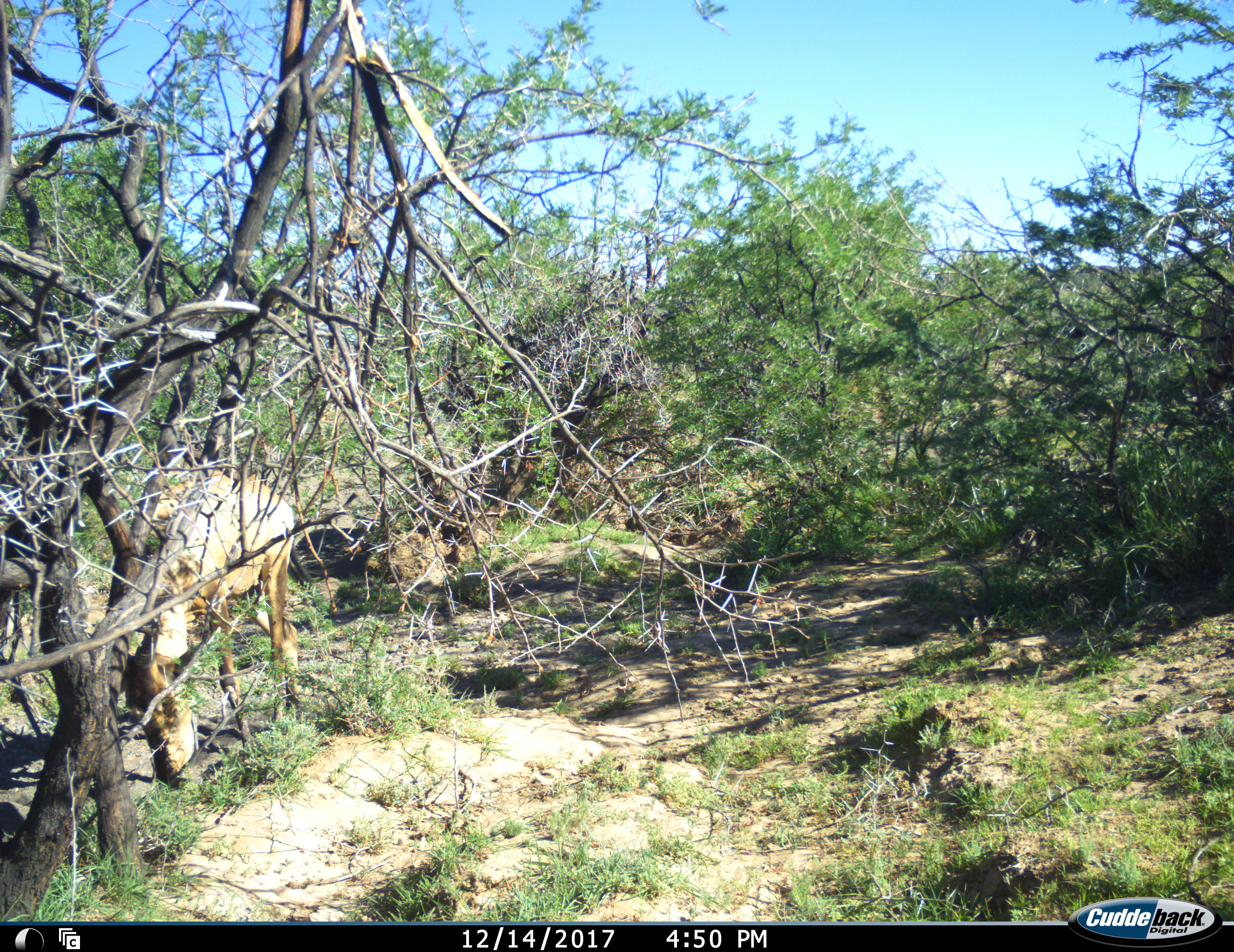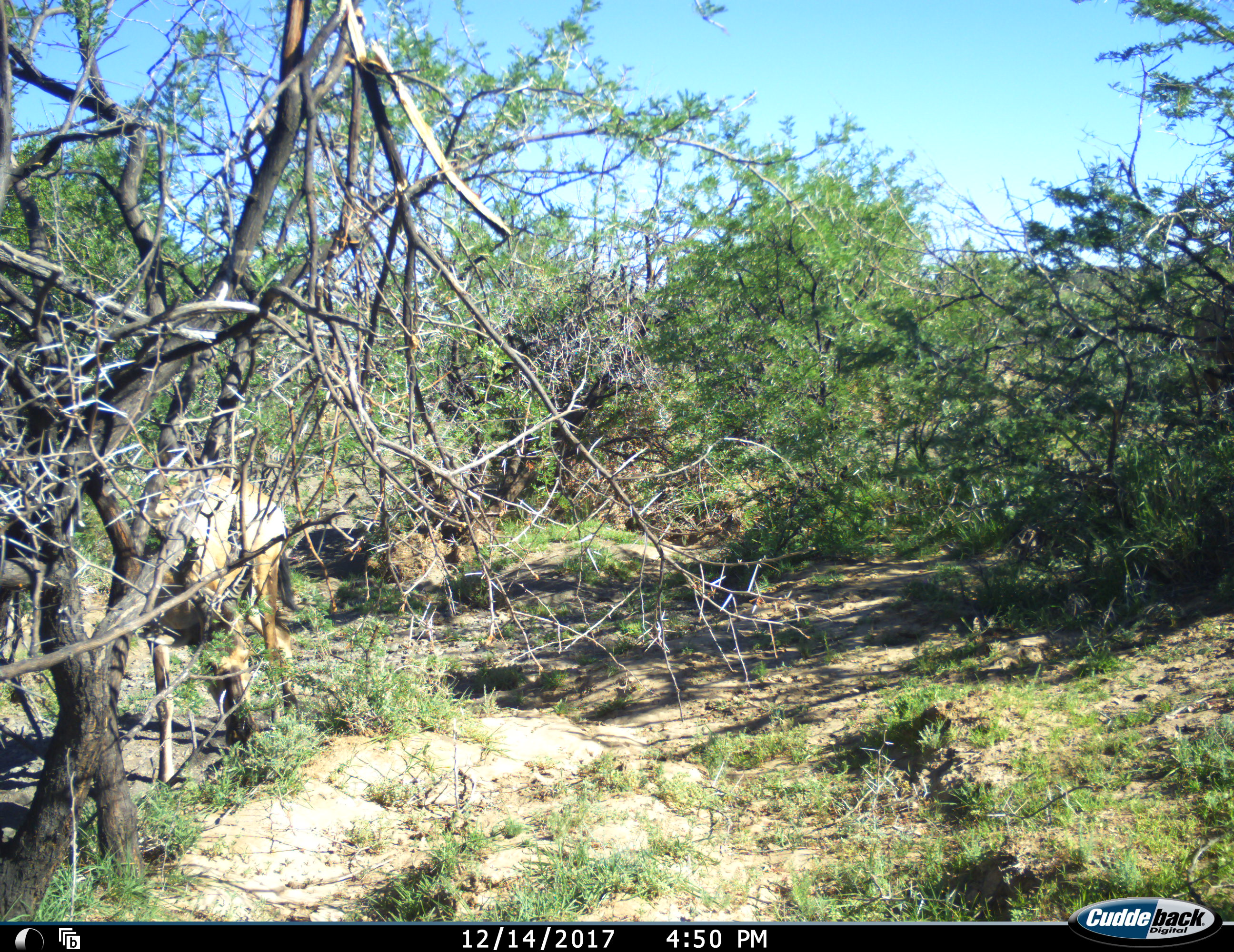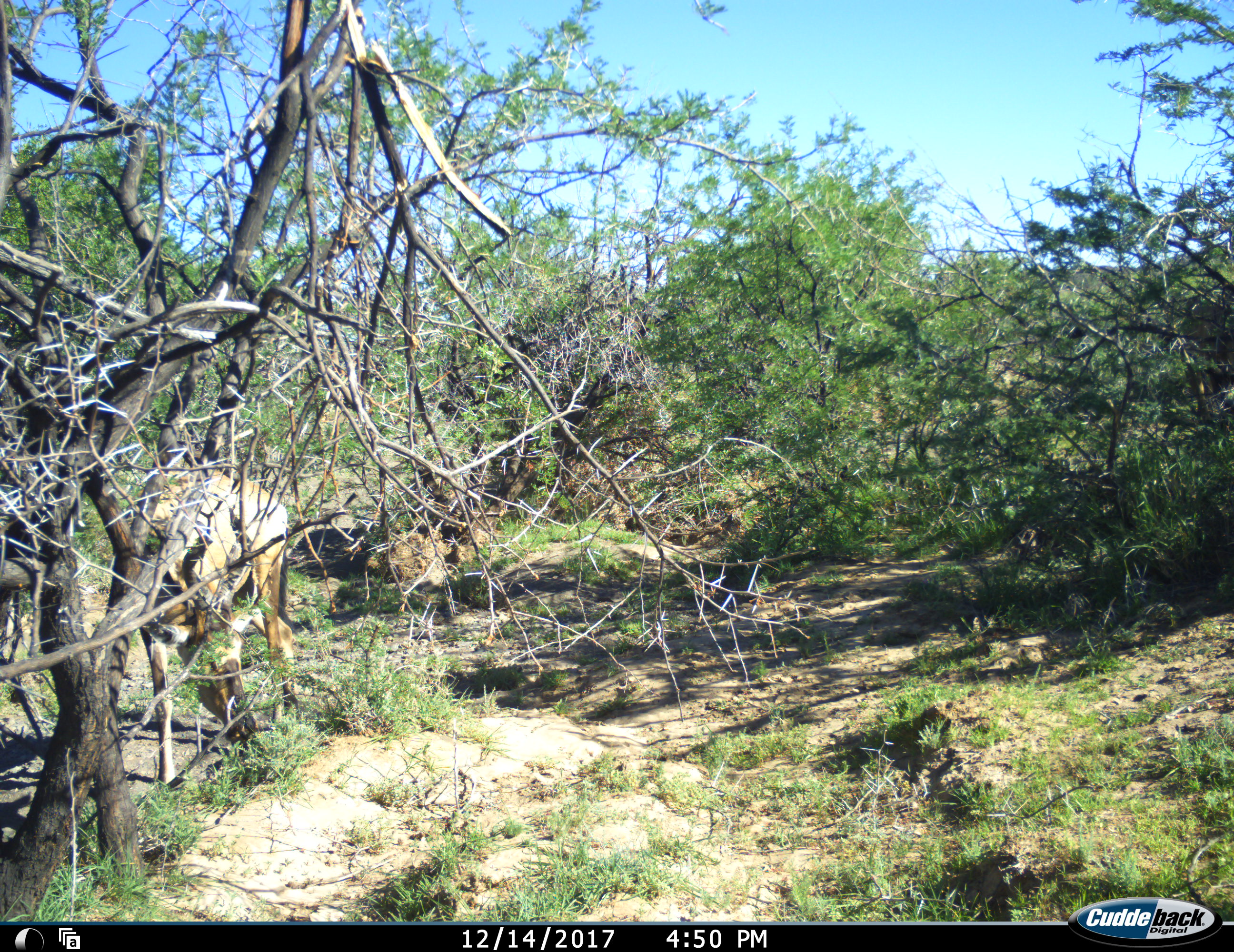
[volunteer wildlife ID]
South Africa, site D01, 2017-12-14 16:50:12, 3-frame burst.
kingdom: Animalia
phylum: Chordata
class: Mammalia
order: Artiodactyla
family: Bovidae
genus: Alcelaphus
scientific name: Alcelaphus buselaphus caama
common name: red hartebeest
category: hartebeestred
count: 1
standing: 38%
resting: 0%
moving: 25%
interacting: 0%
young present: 0%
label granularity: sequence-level